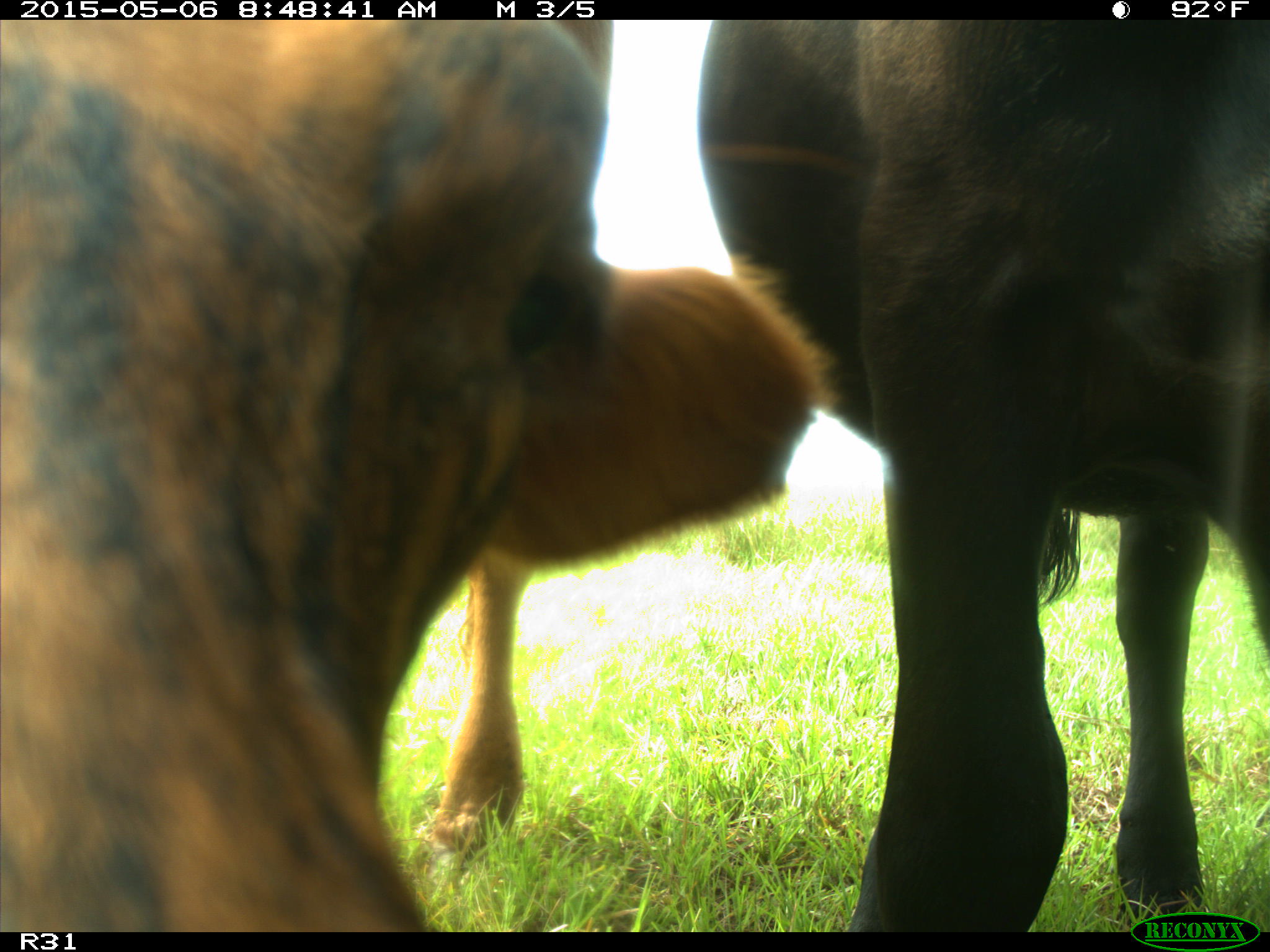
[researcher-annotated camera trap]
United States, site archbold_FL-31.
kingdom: Animalia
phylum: Chordata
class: Mammalia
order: Artiodactyla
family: Bovidae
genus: Bos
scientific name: Bos taurus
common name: domestic cow